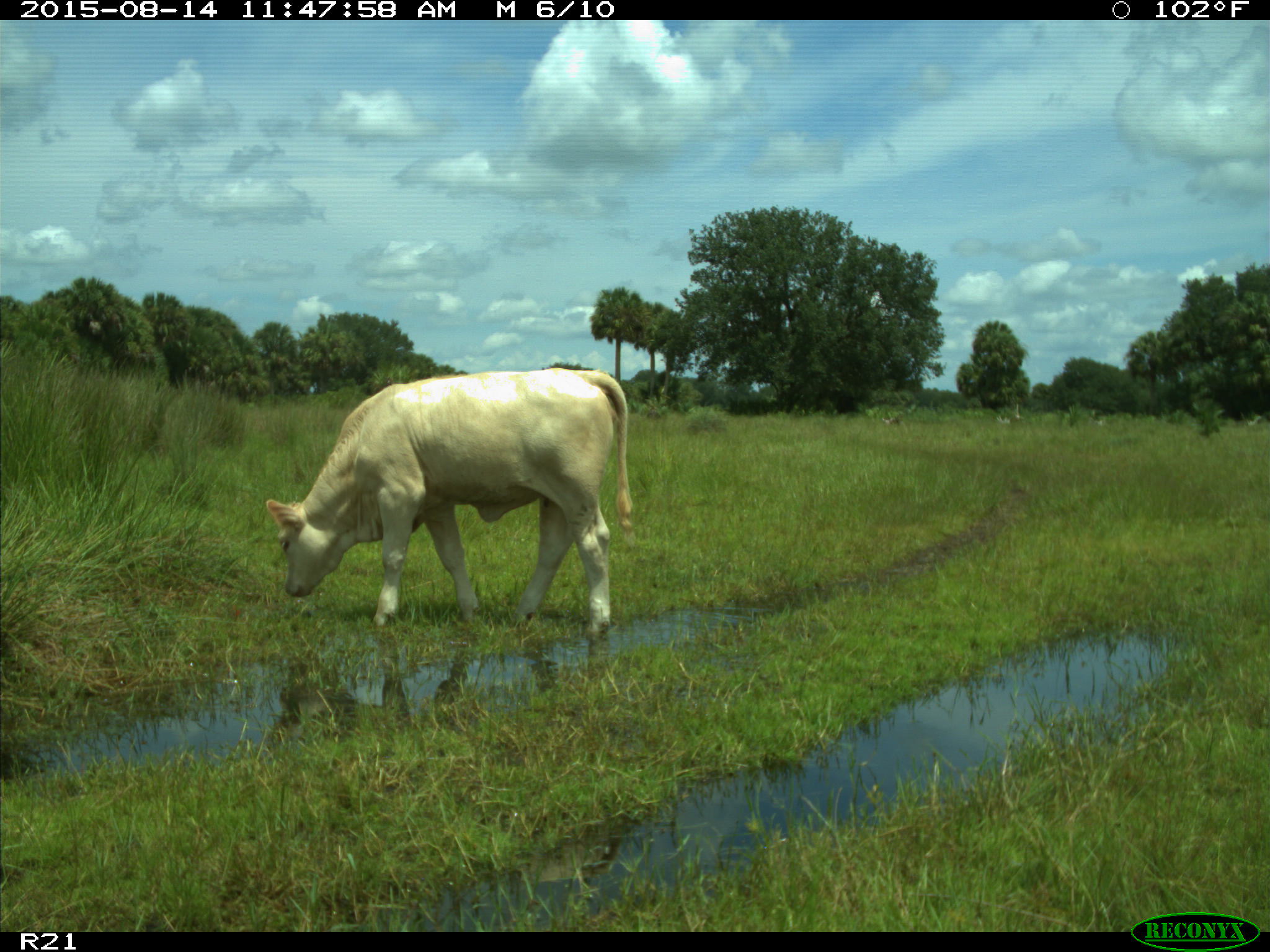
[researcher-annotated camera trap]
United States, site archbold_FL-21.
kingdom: Animalia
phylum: Chordata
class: Mammalia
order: Artiodactyla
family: Bovidae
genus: Bos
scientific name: Bos taurus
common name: domestic cow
Bos taurus (domestic cow).